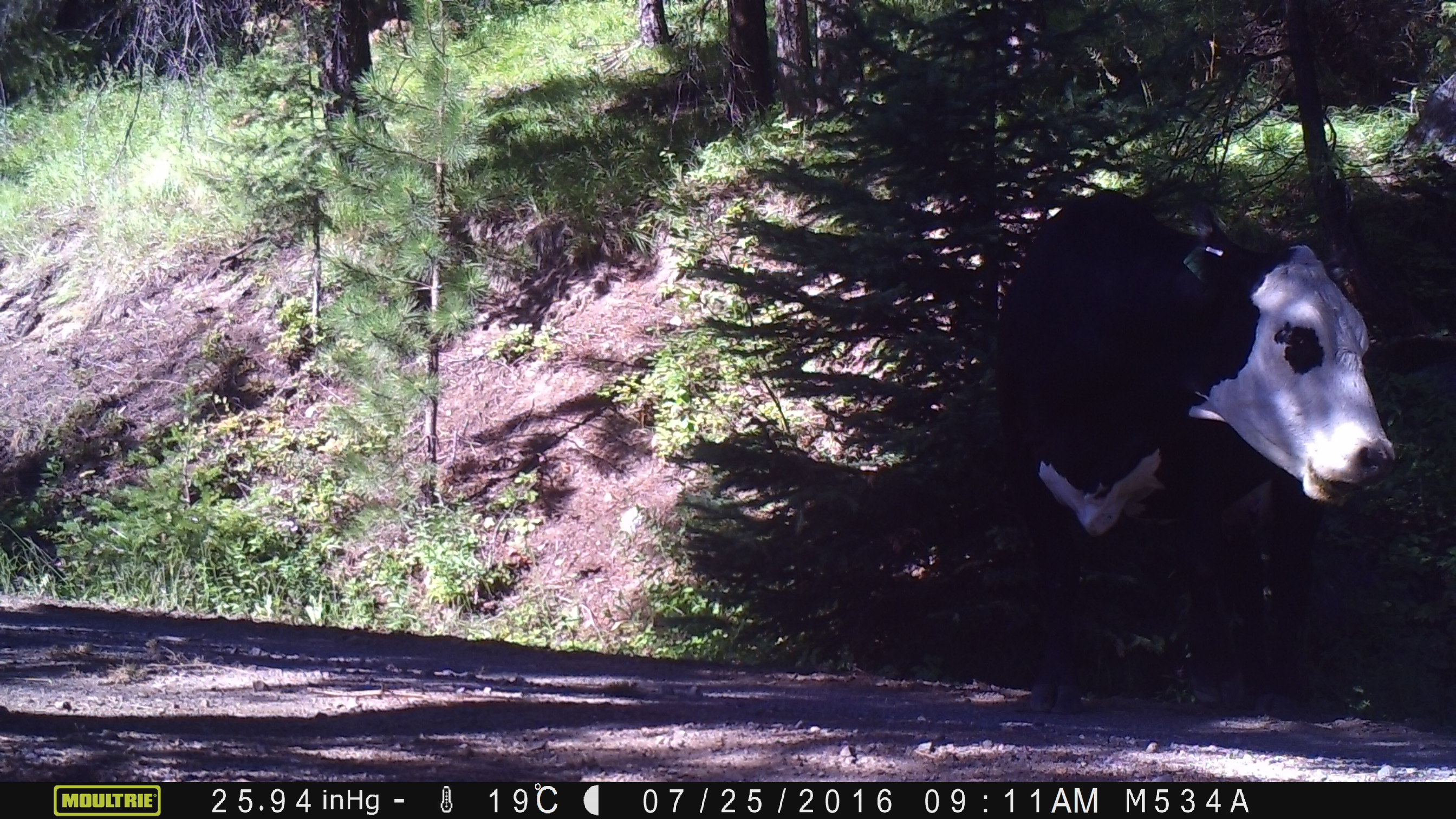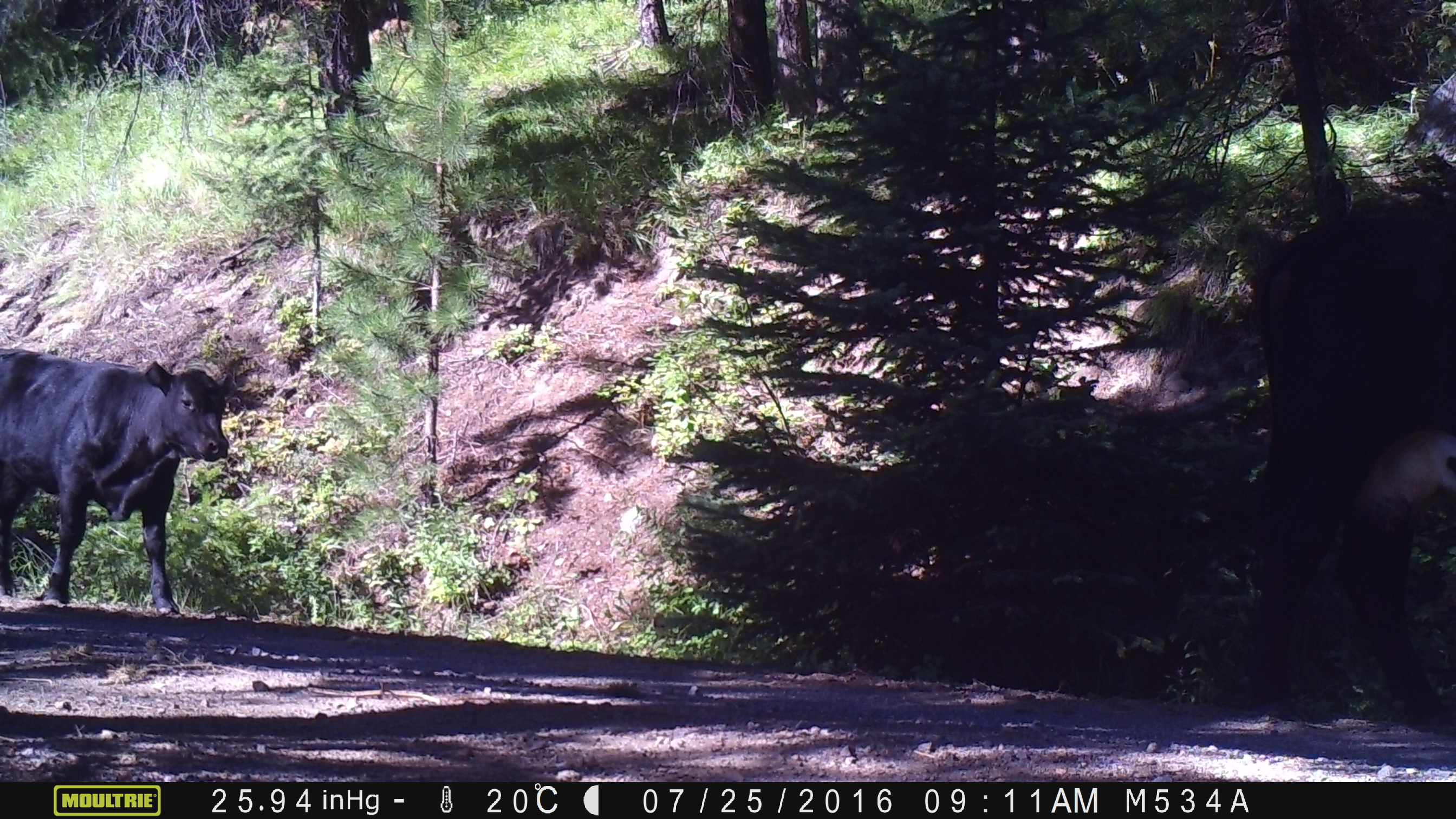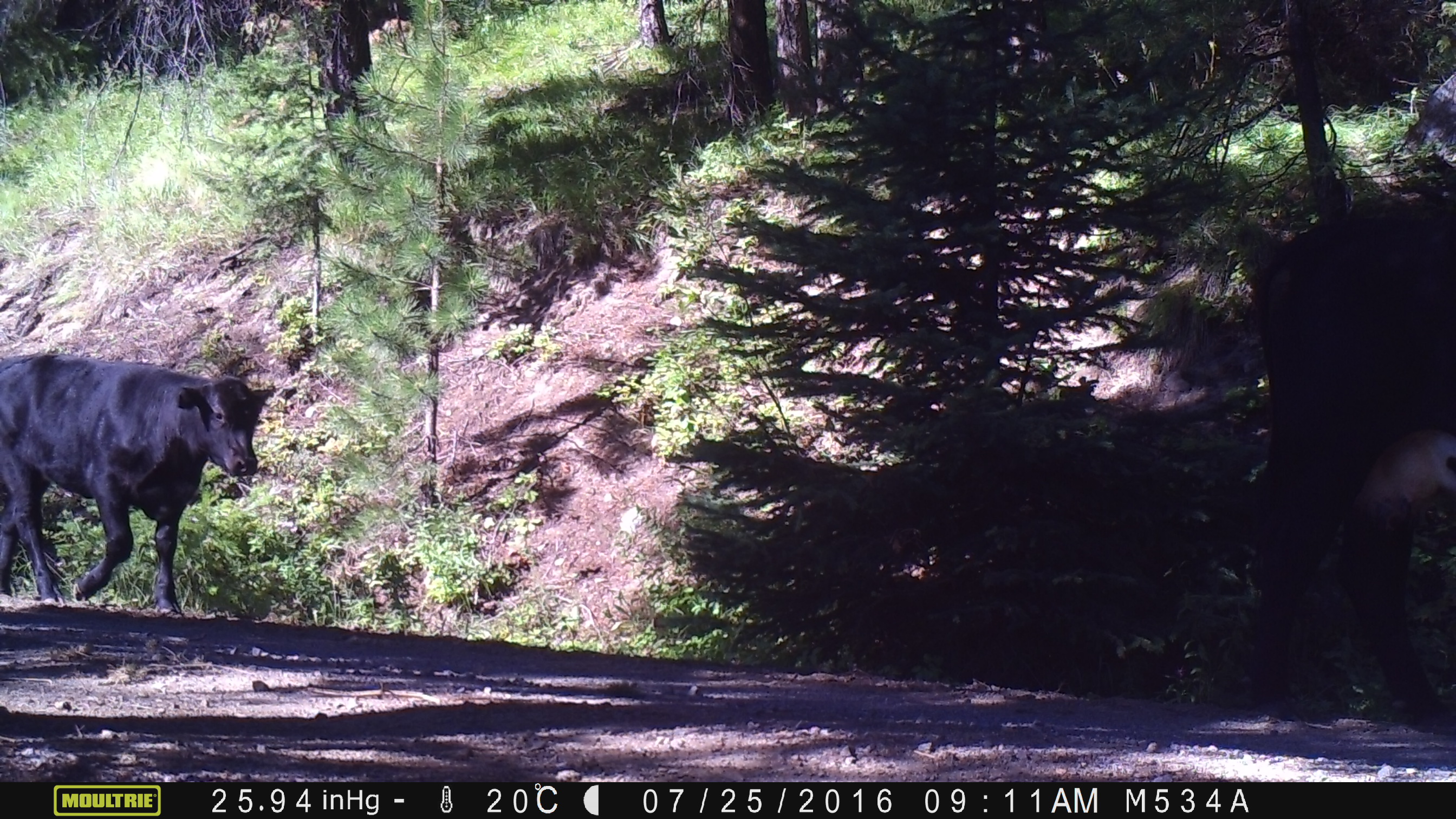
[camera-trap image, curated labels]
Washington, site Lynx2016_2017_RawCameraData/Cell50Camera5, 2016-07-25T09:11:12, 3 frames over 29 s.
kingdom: Animalia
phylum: Chordata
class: Mammalia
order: Artiodactyla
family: Bovidae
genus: Bos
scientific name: Bos taurus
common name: domestic cattle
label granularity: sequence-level